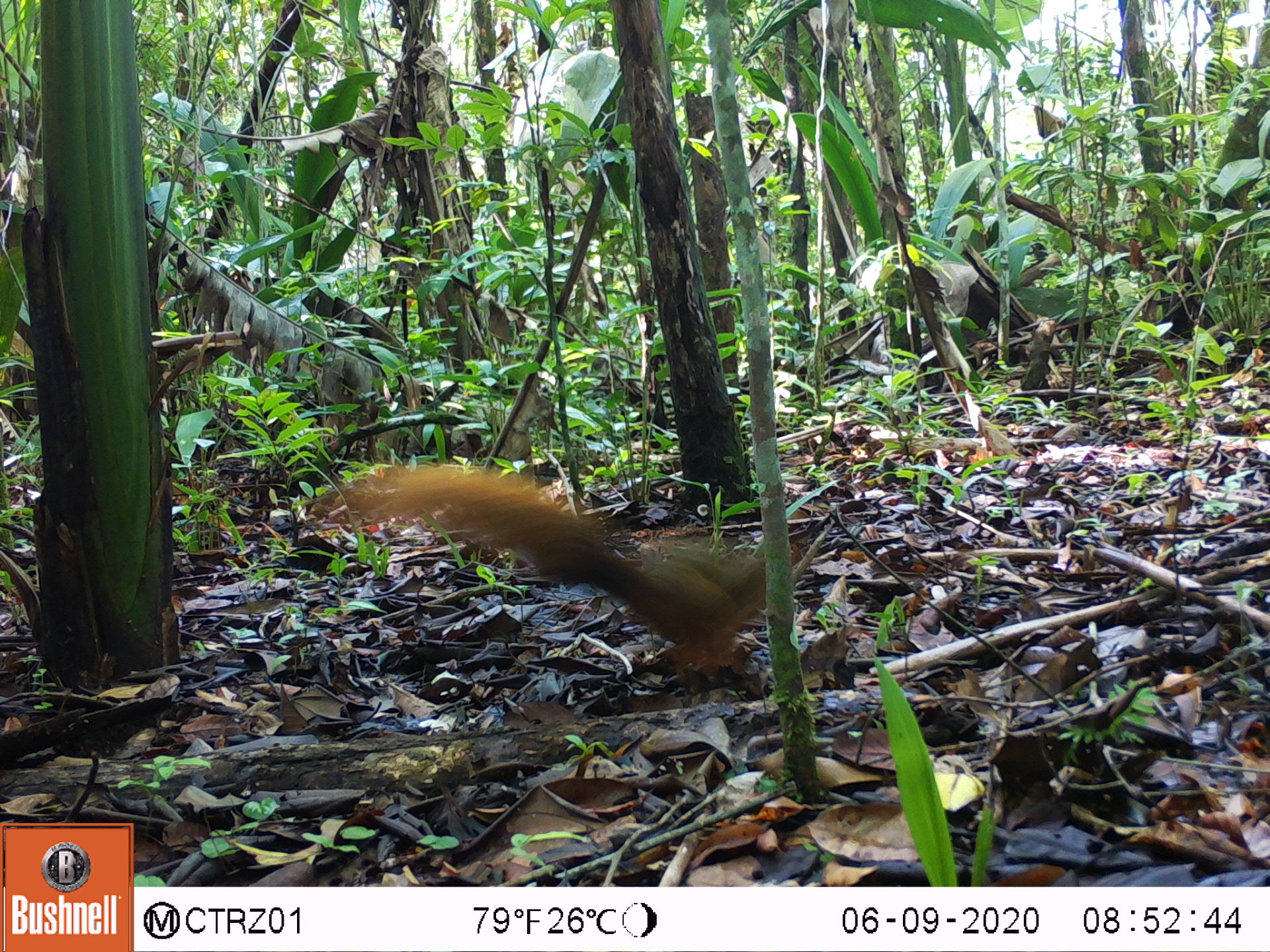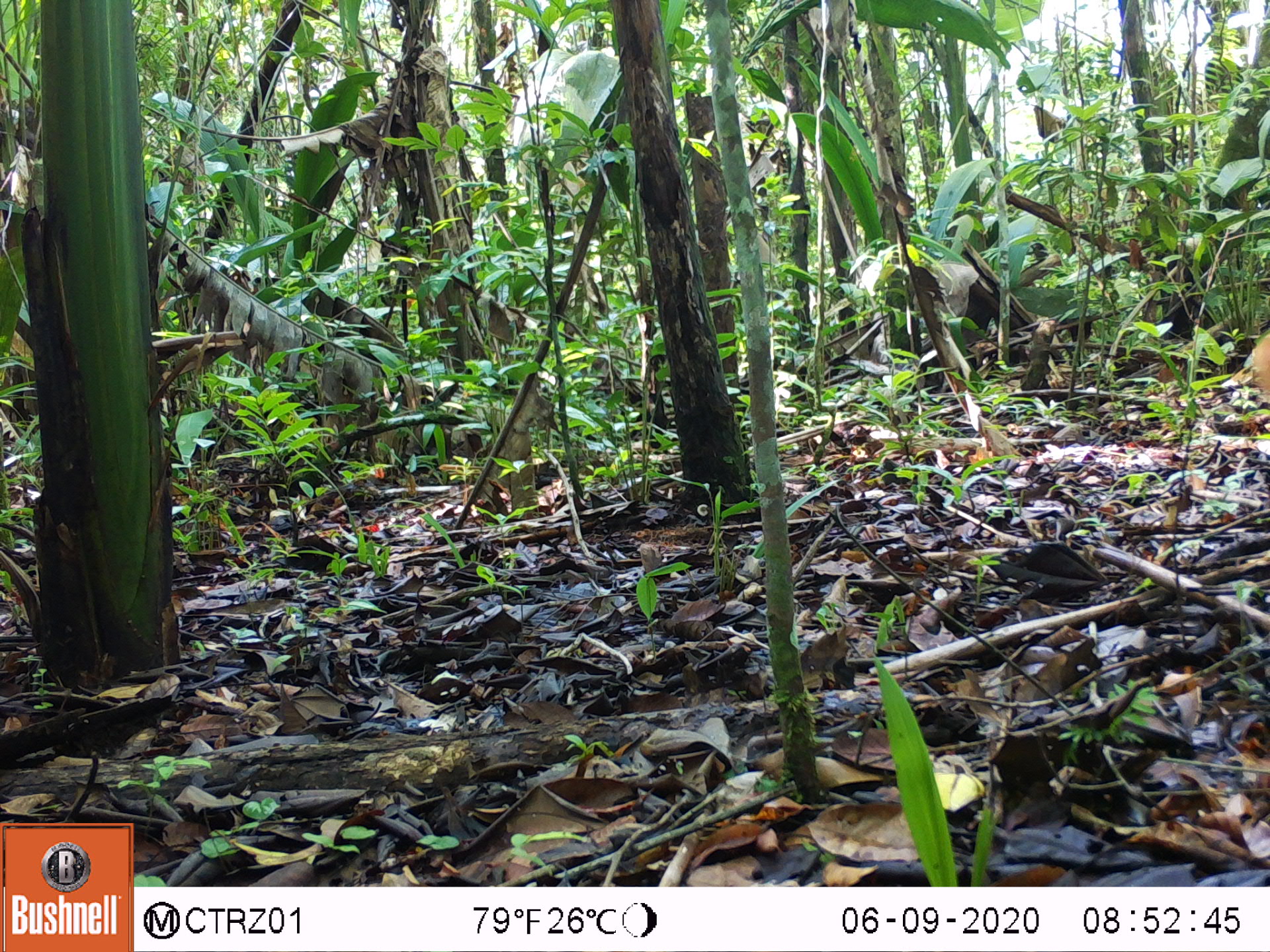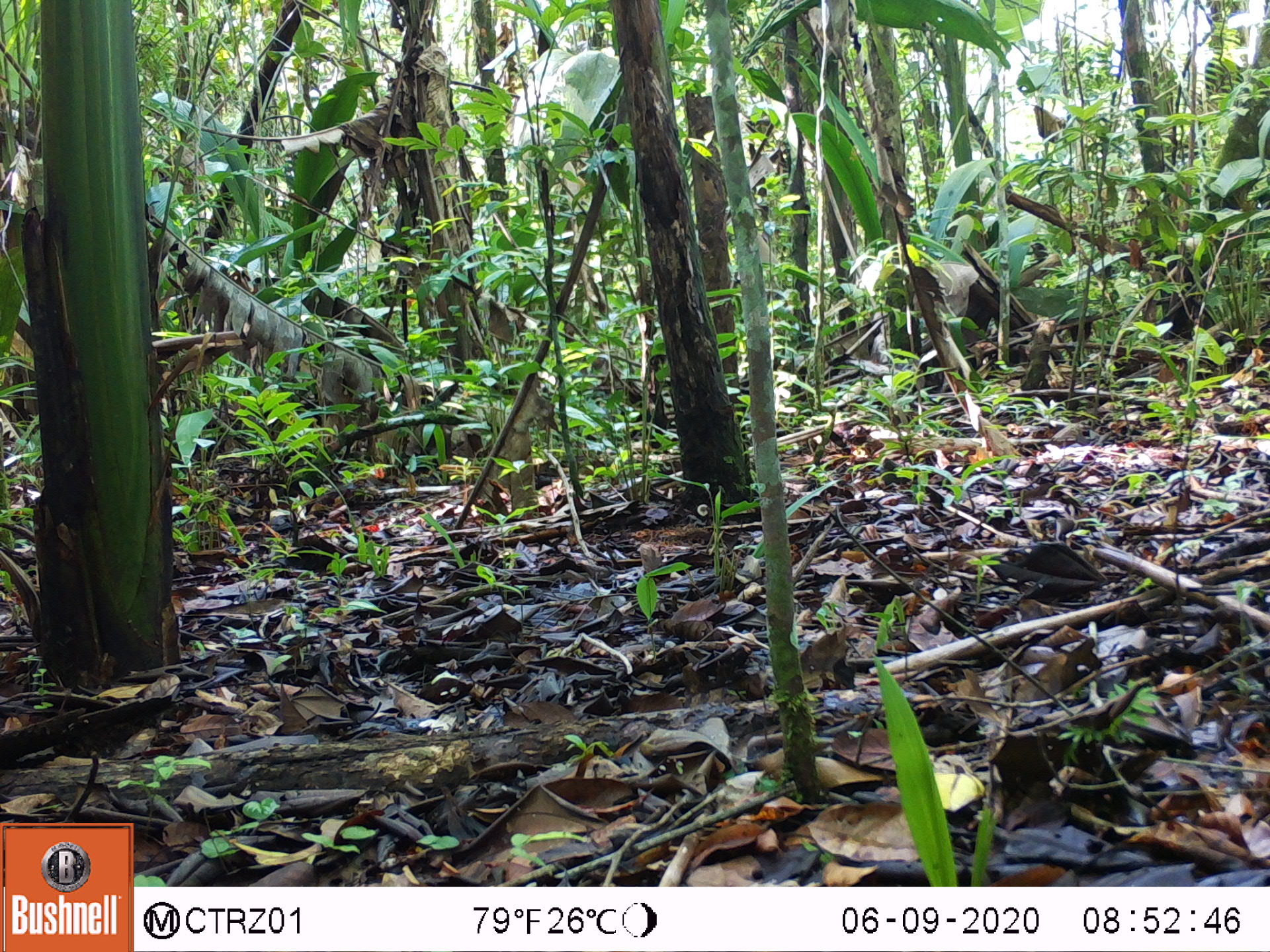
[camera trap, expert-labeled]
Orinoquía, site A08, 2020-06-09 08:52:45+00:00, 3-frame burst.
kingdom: Animalia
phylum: Chordata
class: Mammalia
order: Rodentia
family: Sciuridae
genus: Sciurus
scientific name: Sciurus igniventris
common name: northern amazon red squirrel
Northern amazon red squirrel (Sciurus igniventris).